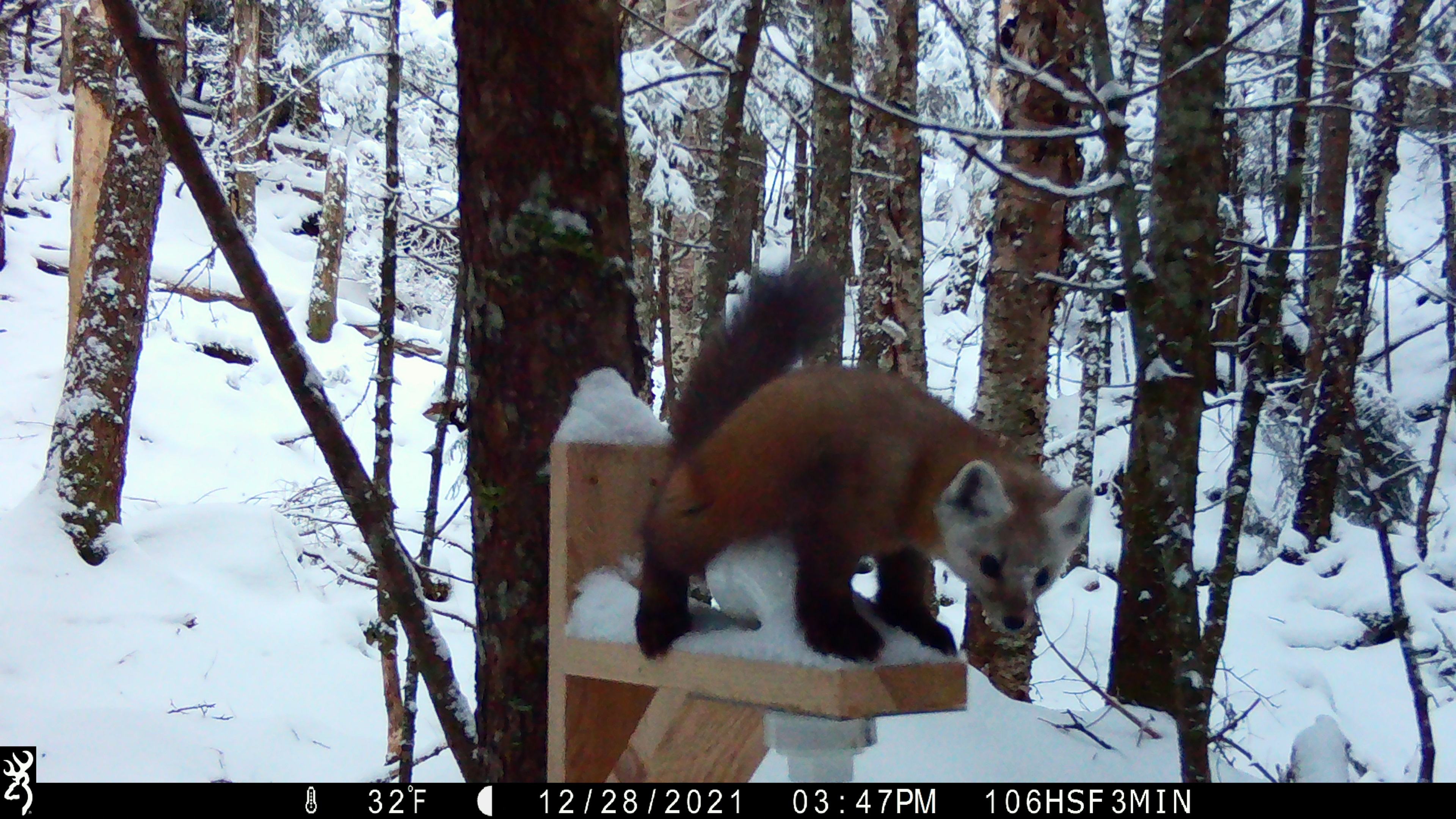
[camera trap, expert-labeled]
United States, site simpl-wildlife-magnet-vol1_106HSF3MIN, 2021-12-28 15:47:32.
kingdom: Animalia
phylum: Chordata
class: Mammalia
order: Carnivora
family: Mustelidae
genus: Martes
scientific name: Martes americana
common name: american marten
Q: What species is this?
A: American marten (Martes americana).